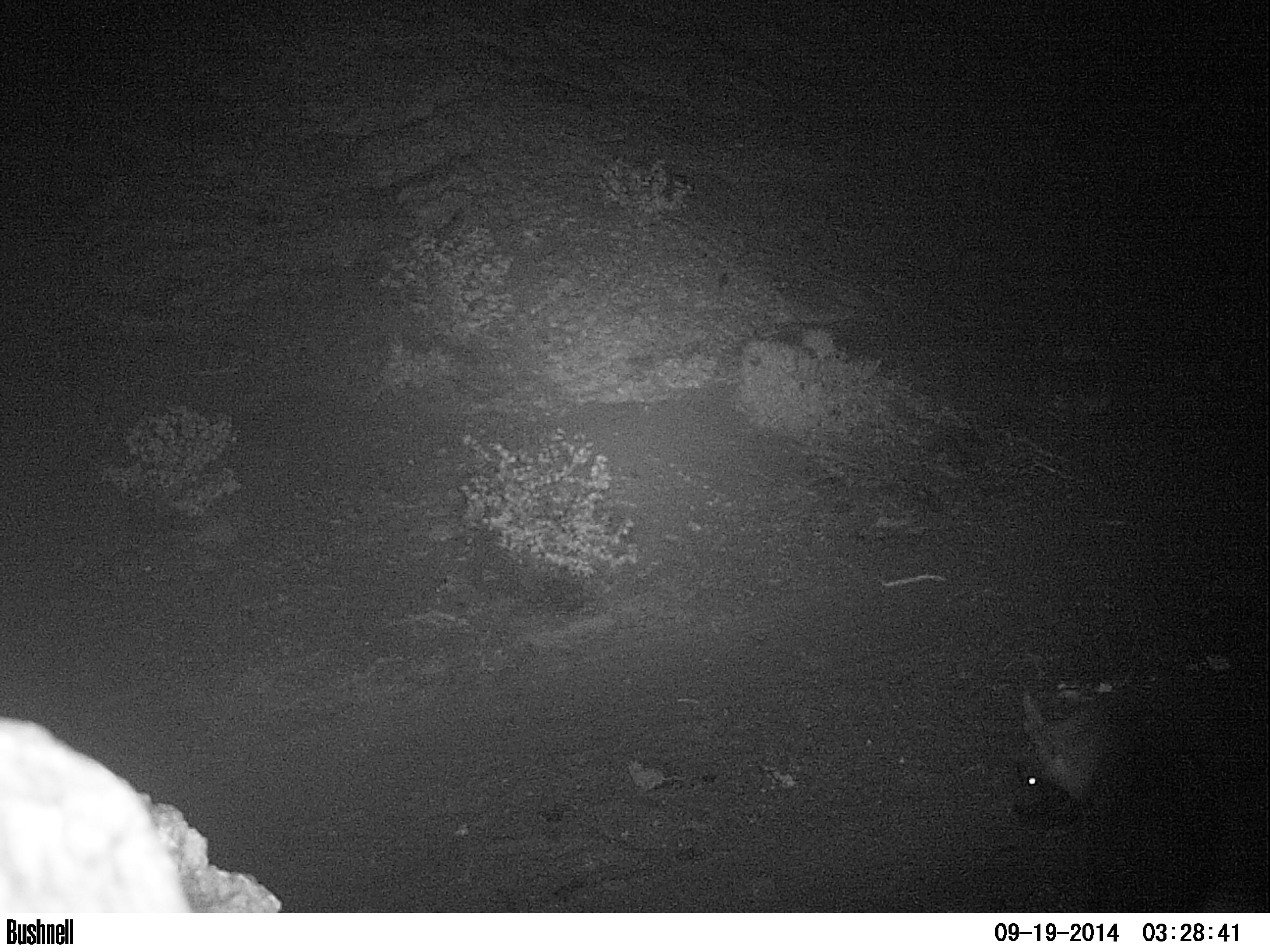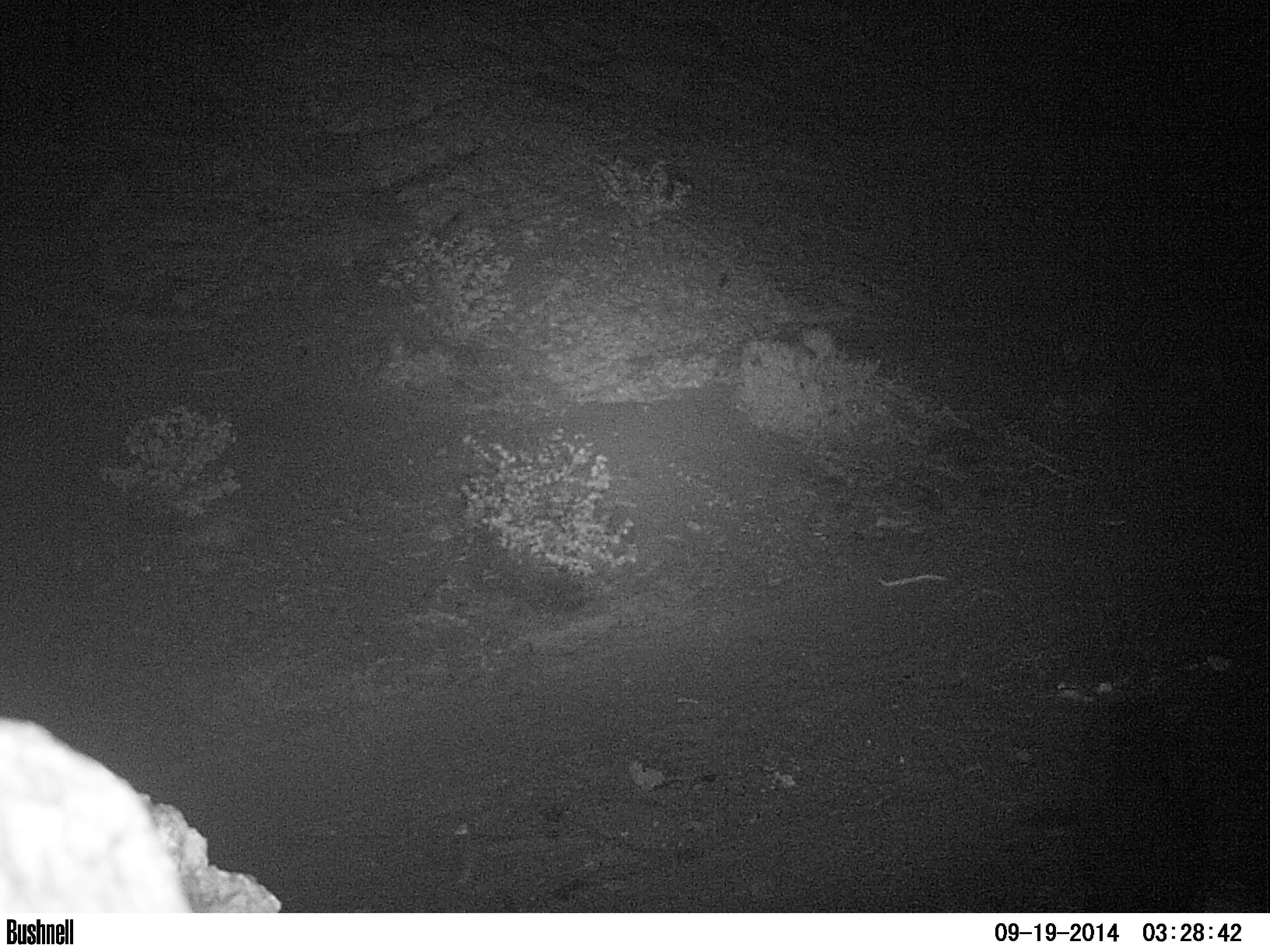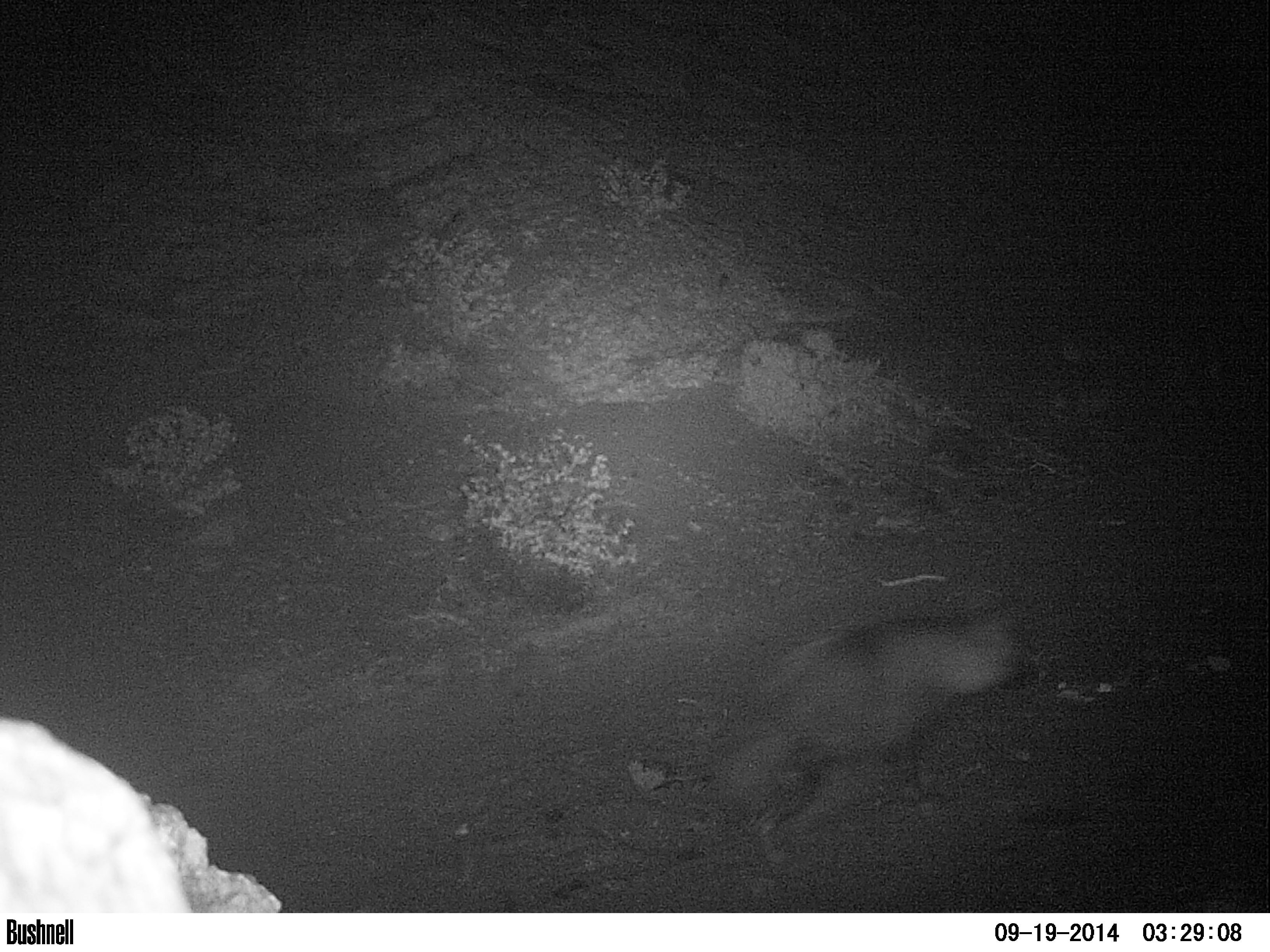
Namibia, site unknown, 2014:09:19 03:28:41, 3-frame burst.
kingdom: Animalia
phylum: Chordata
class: Mammalia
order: Carnivora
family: Hyaenidae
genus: Parahyaena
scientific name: Parahyaena brunnea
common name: brown hyena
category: hyaena brunnea